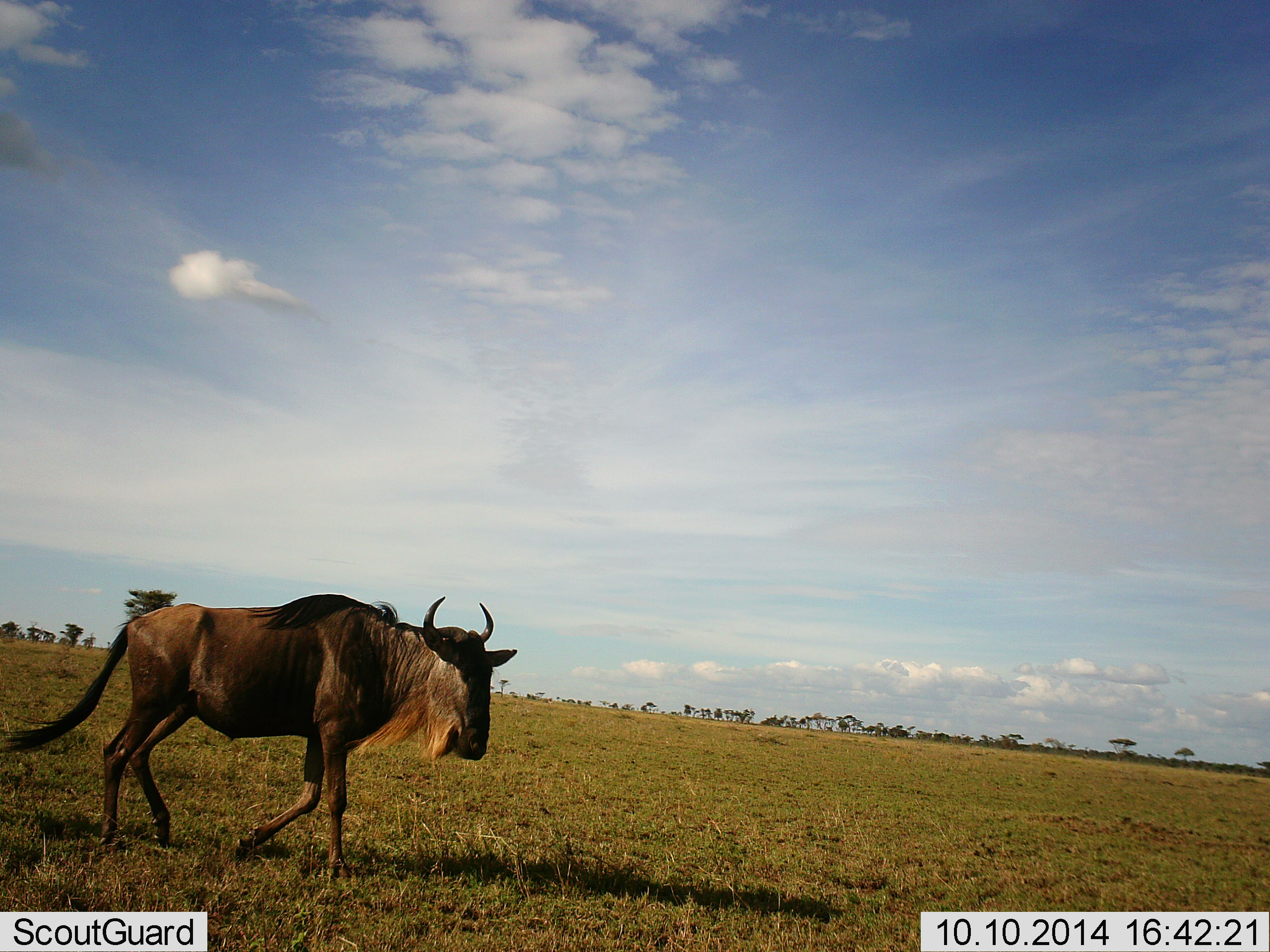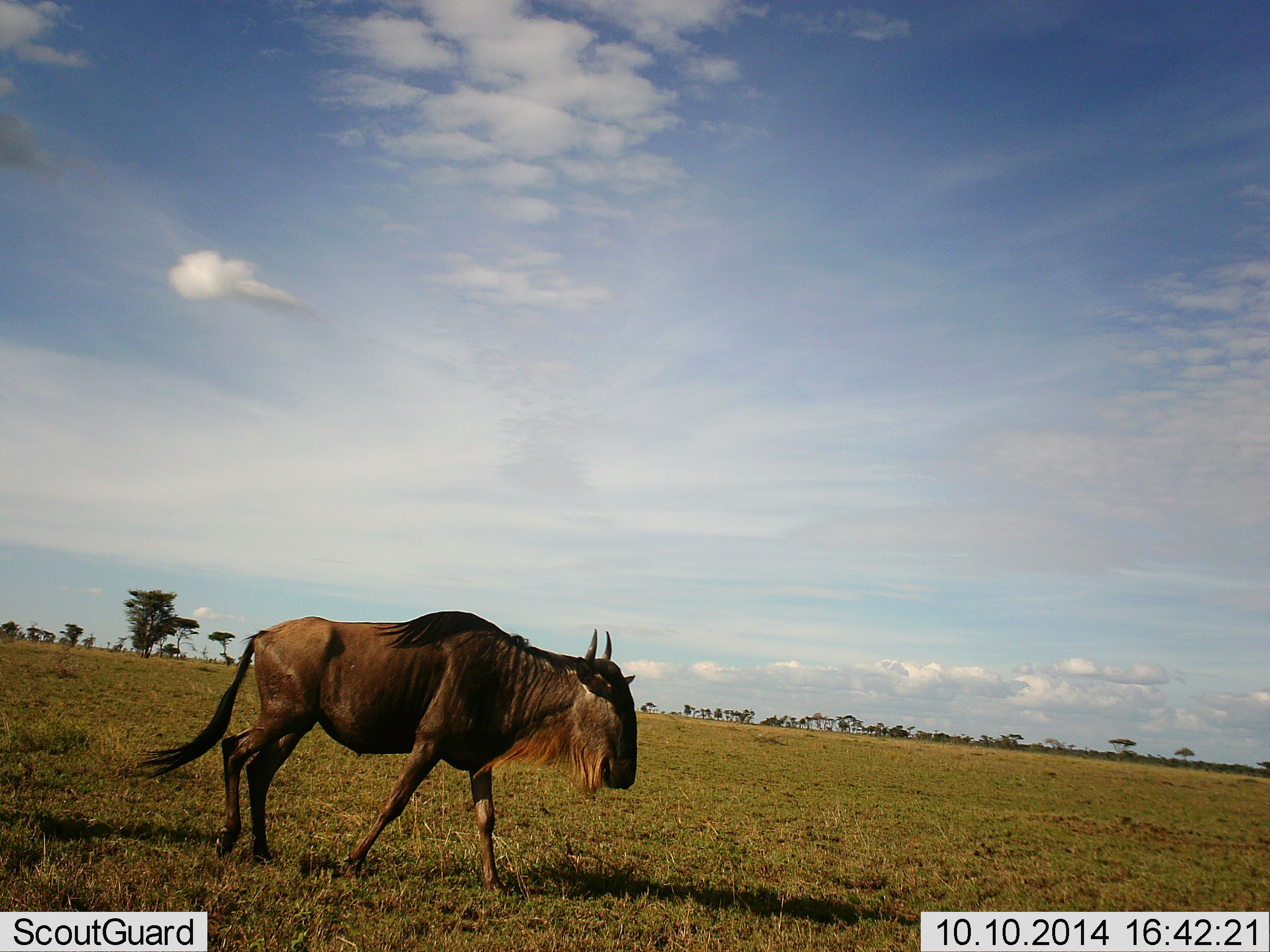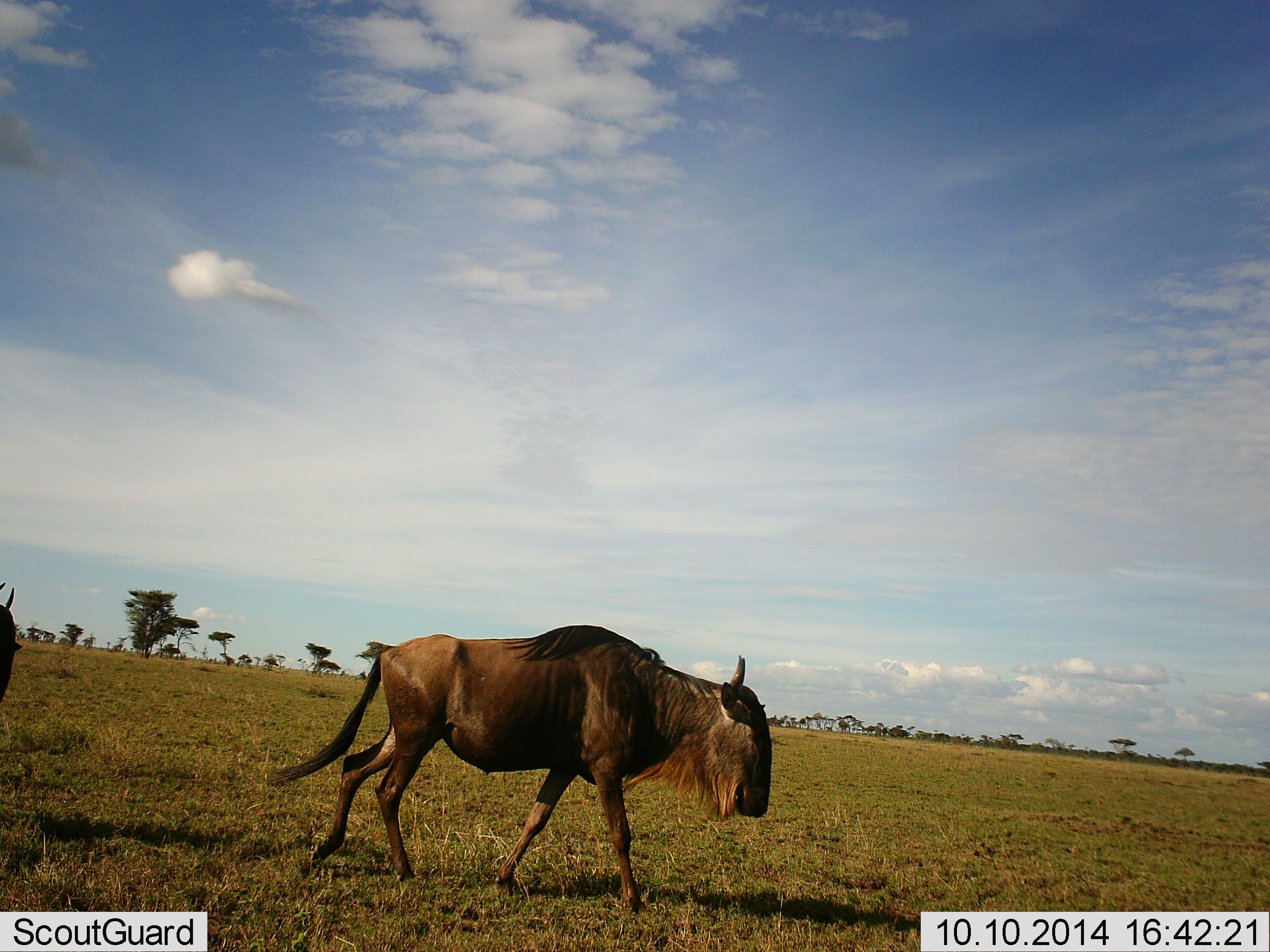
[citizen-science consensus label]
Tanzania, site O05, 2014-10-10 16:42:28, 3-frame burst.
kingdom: Animalia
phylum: Chordata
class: Mammalia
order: Artiodactyla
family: Bovidae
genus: Connochaetes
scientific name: Connochaetes taurinus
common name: blue wildebeest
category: wildebeest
Wildebeest (blue wildebeest) (Connochaetes taurinus), count 2. Behavior (volunteer vote fractions): standing 0%, resting 0%, moving 100%, interacting 0%. Young present (vote fraction): 0%. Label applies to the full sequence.